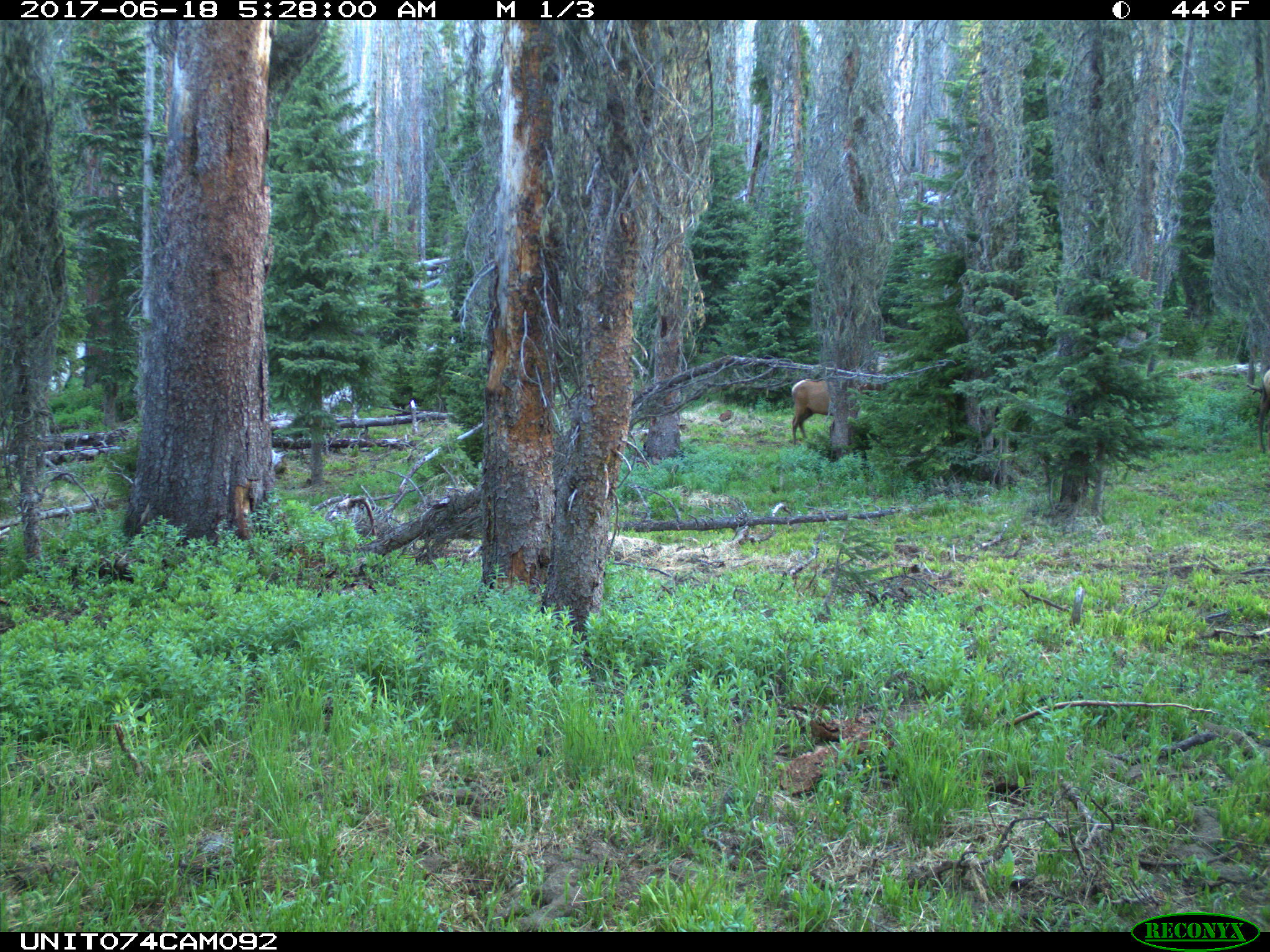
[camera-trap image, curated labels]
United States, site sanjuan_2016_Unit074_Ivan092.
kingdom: Animalia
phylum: Chordata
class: Mammalia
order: Artiodactyla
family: Cervidae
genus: Cervus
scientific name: Cervus elaphus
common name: red deer